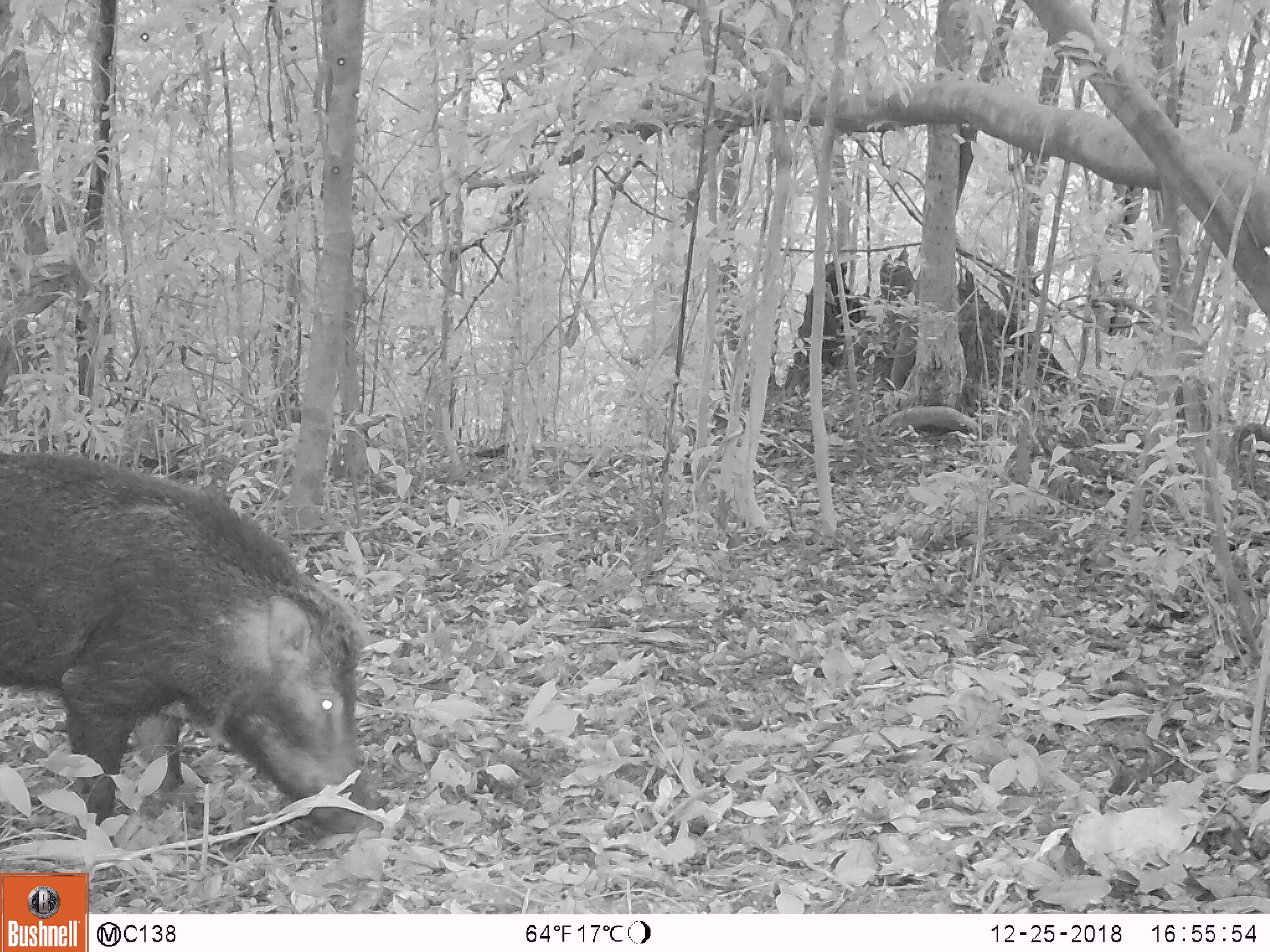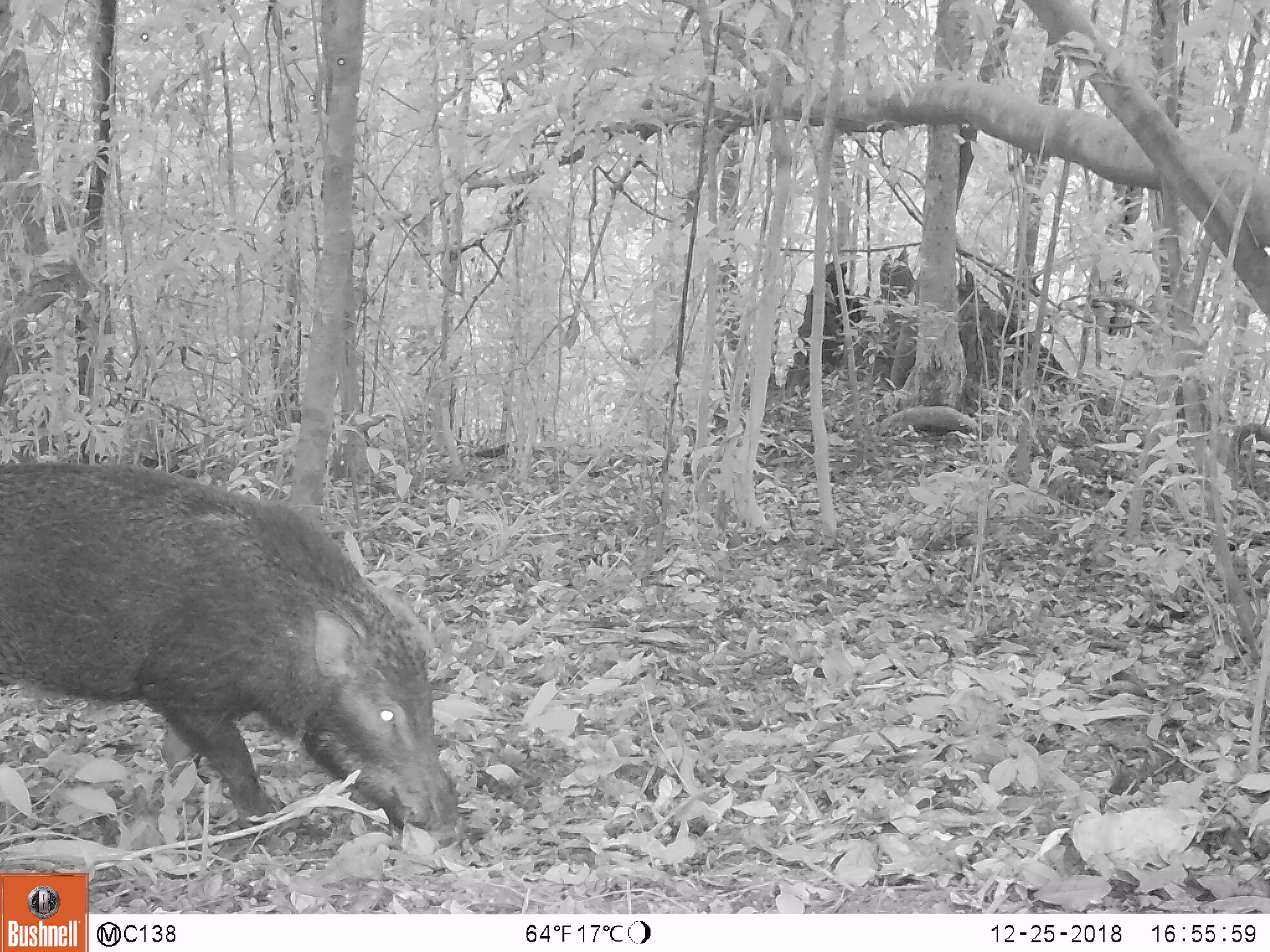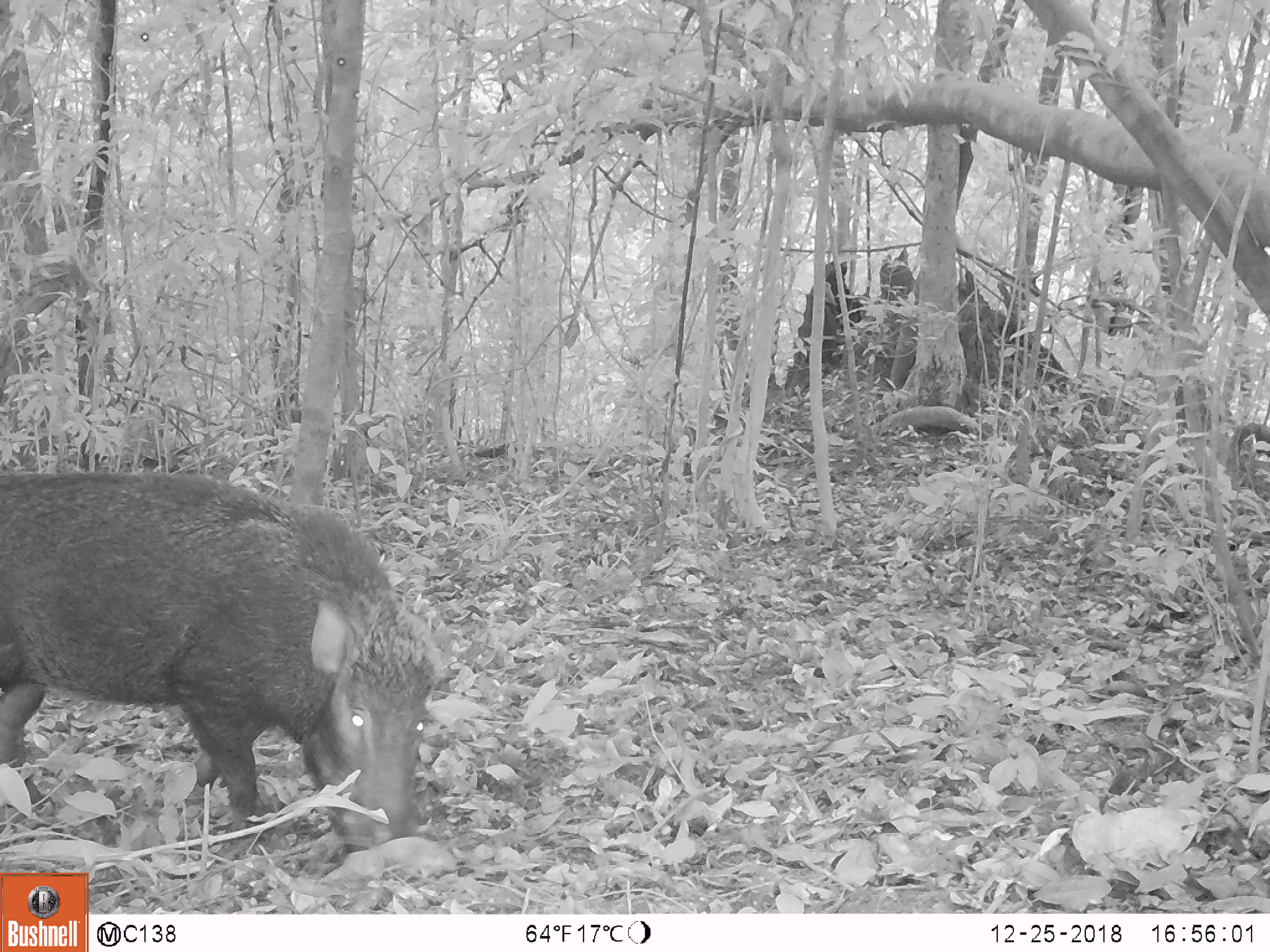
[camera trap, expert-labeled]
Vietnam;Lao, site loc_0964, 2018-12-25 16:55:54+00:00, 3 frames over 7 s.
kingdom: Animalia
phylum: Chordata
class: Mammalia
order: Artiodactyla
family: Suidae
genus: Sus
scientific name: Sus scrofa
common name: eurasian wild pig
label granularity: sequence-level